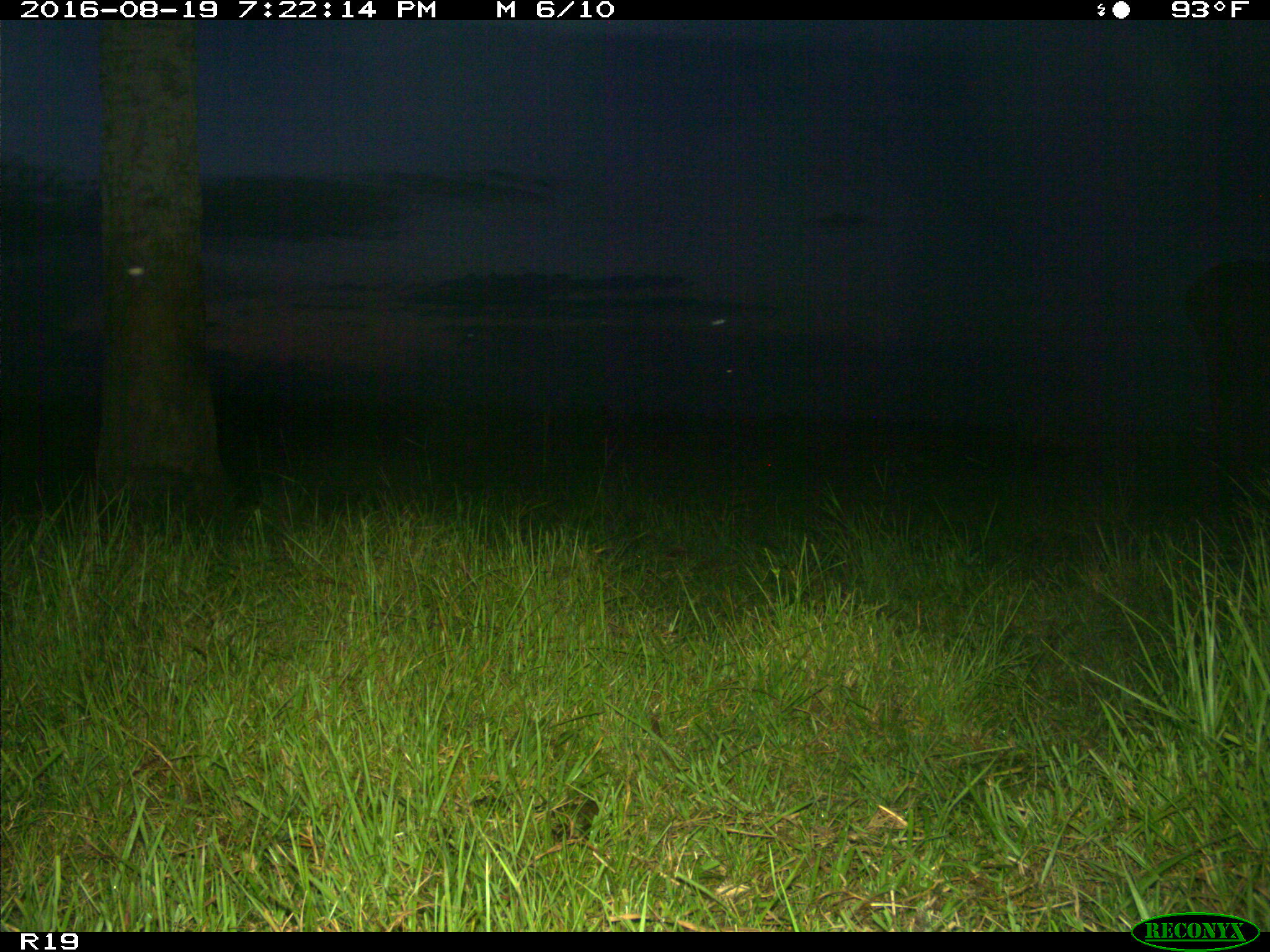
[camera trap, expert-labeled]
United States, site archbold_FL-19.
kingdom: Animalia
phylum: Chordata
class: Mammalia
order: Artiodactyla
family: Bovidae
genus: Bos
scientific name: Bos taurus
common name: domestic cow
Bos taurus (domestic cow).